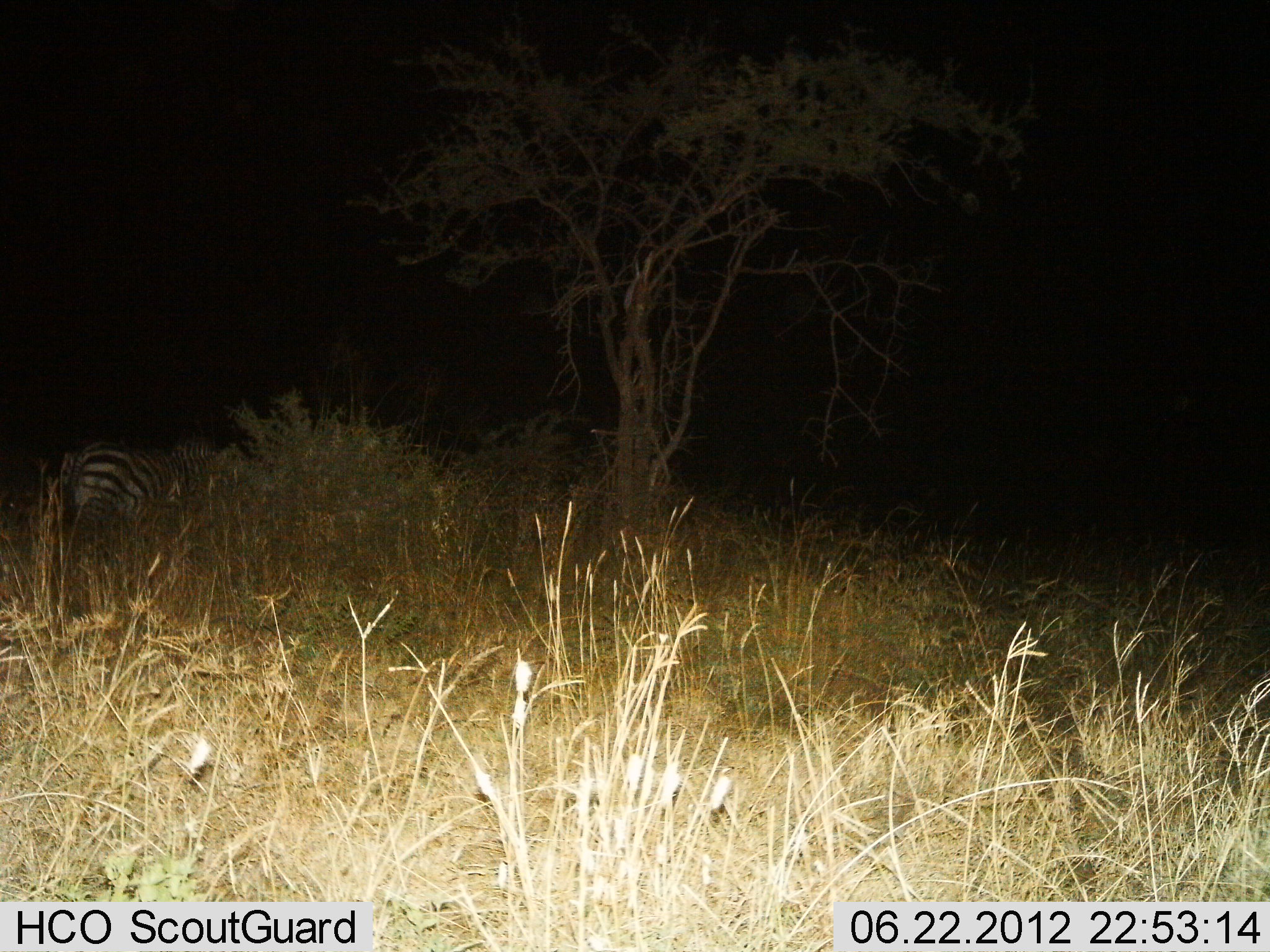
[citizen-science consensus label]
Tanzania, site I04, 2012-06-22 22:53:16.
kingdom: Animalia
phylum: Chordata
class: Mammalia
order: Perissodactyla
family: Equidae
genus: Equus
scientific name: Equus quagga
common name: plains zebra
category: zebra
Zebra (plains zebra) (Equus quagga), count 1. Behavior (volunteer vote fractions): standing 100%, resting 0%, moving 0%, interacting 0%. Young present (vote fraction): 0%. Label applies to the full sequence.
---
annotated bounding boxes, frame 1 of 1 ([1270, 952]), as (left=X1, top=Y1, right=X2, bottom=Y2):
animal: (left=52, top=438, right=248, bottom=551)